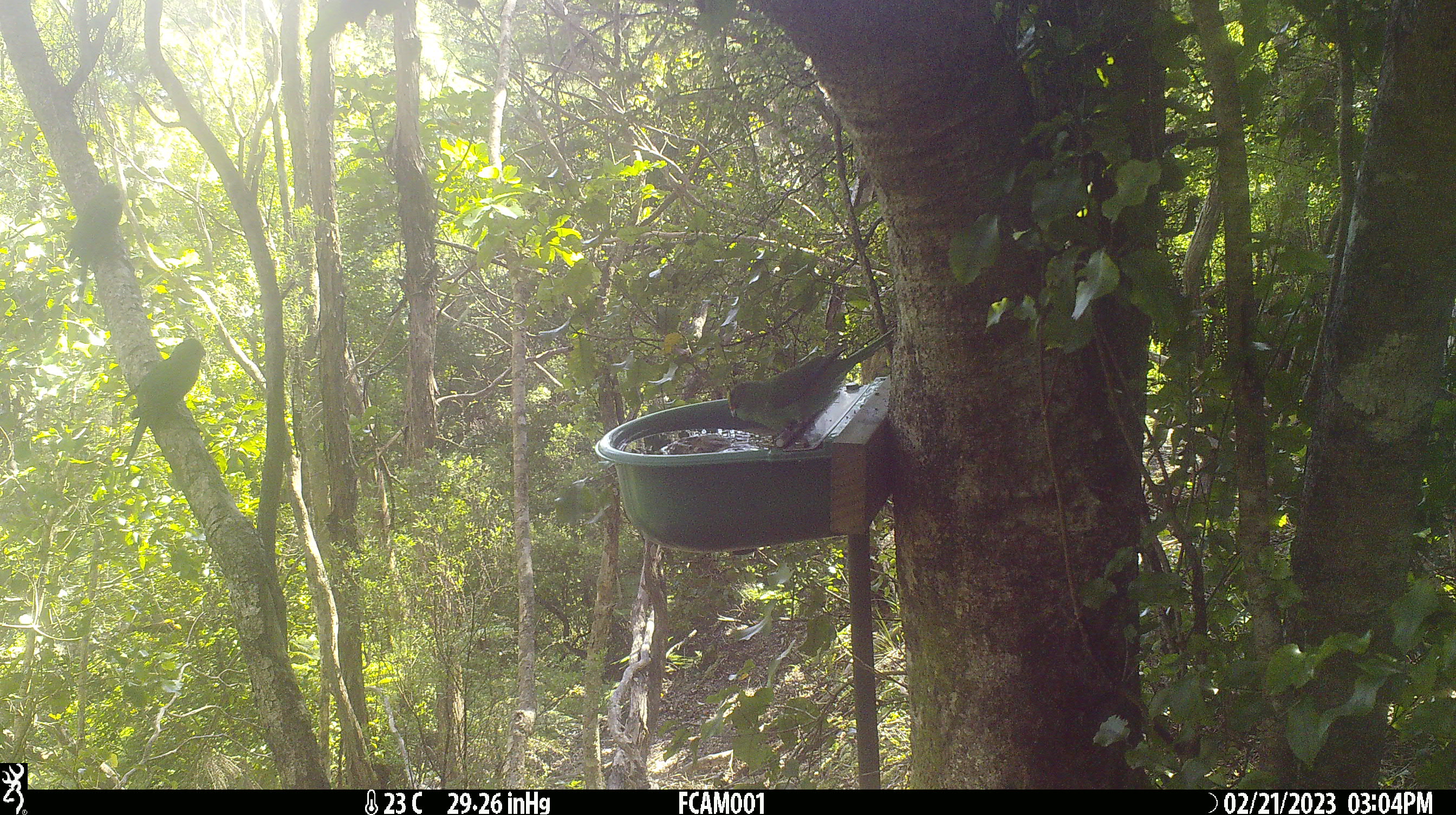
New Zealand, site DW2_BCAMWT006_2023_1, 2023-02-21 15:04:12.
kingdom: Animalia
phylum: Chordata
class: Aves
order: Psittaciformes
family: Psittaculidae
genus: Cyanoramphus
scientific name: Cyanoramphus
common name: parakeet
Parakeet (Cyanoramphus).